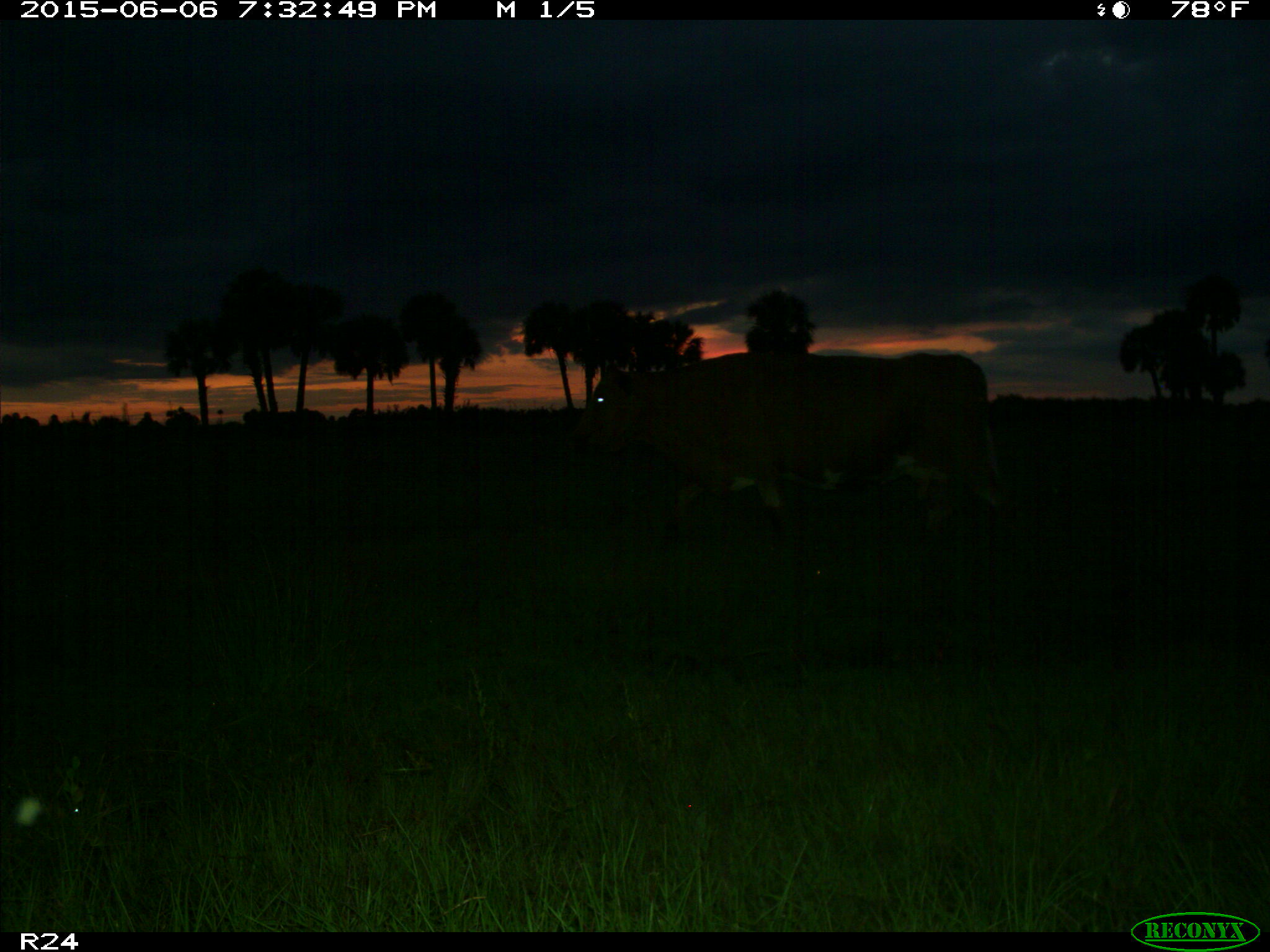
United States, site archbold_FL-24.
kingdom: Animalia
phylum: Chordata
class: Mammalia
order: Artiodactyla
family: Bovidae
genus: Bos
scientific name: Bos taurus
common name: domestic cow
Bos taurus (domestic cow).